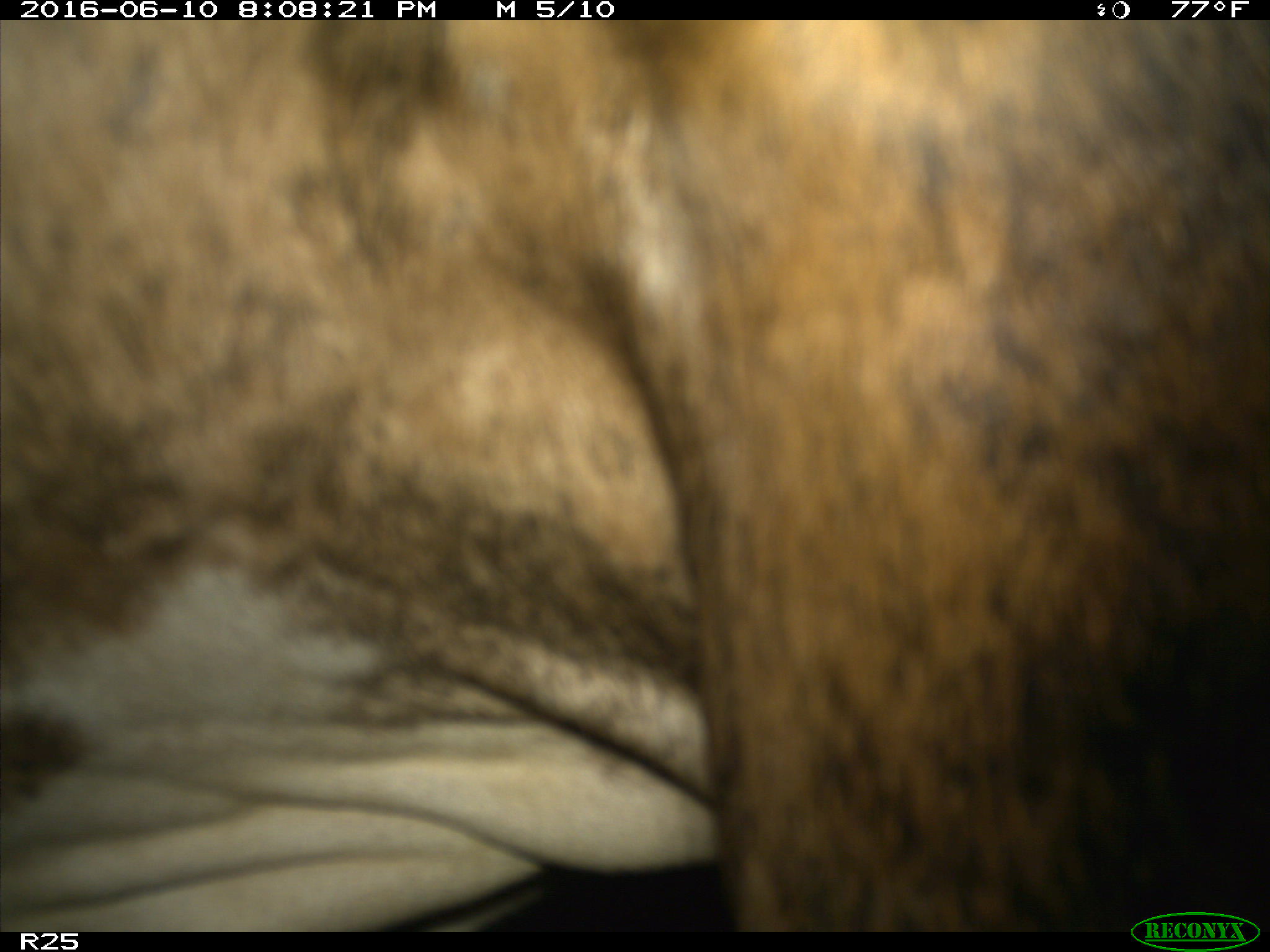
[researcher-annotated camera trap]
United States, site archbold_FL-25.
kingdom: Animalia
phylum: Chordata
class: Mammalia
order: Artiodactyla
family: Bovidae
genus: Bos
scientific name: Bos taurus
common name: domestic cow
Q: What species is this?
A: Bos taurus (domestic cow).